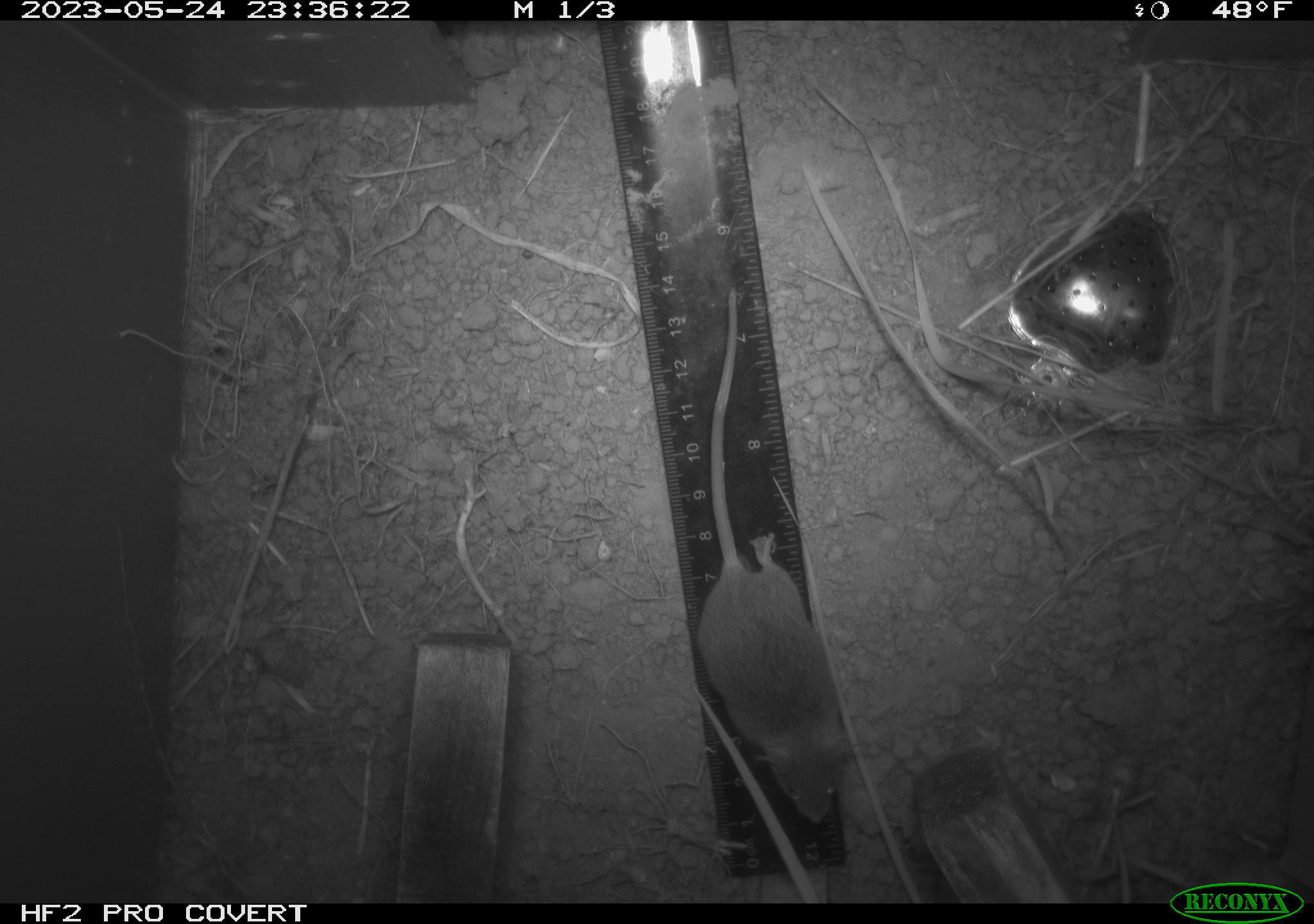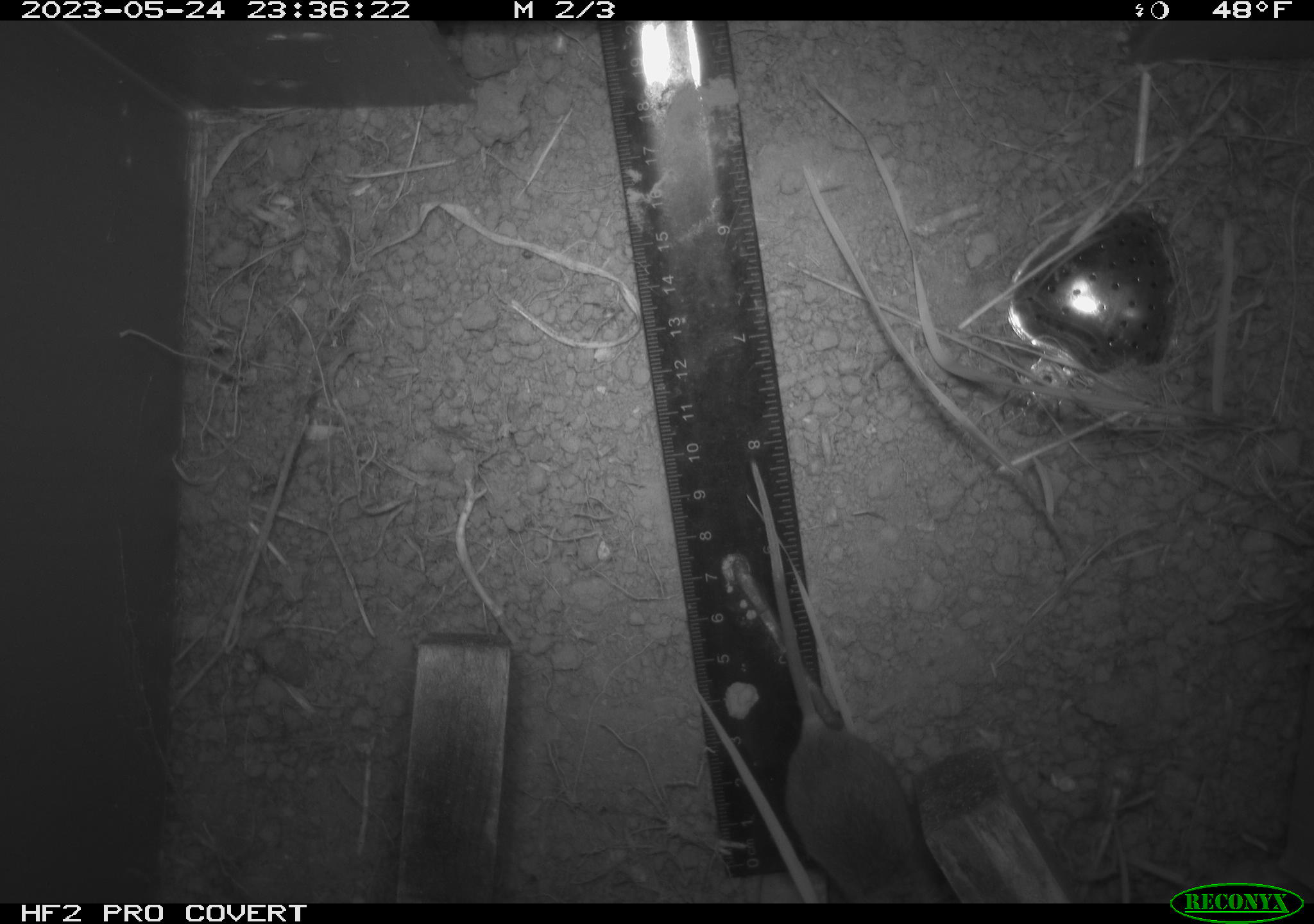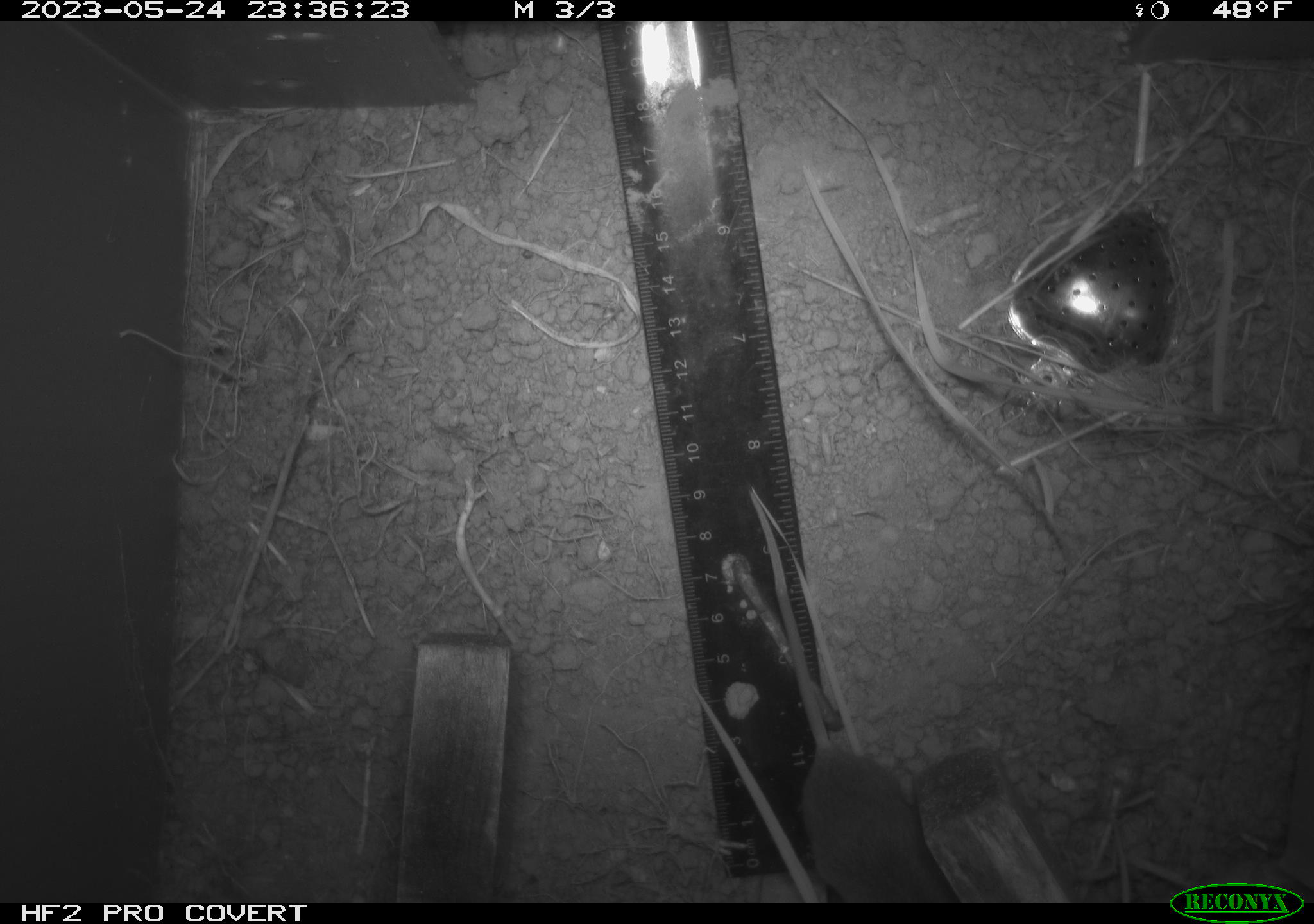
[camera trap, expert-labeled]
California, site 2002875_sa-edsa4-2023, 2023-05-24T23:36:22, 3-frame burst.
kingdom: Animalia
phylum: Chordata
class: Mammalia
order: Rodentia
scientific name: Rodentia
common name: mouse species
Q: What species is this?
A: Mouse species (Rodentia).